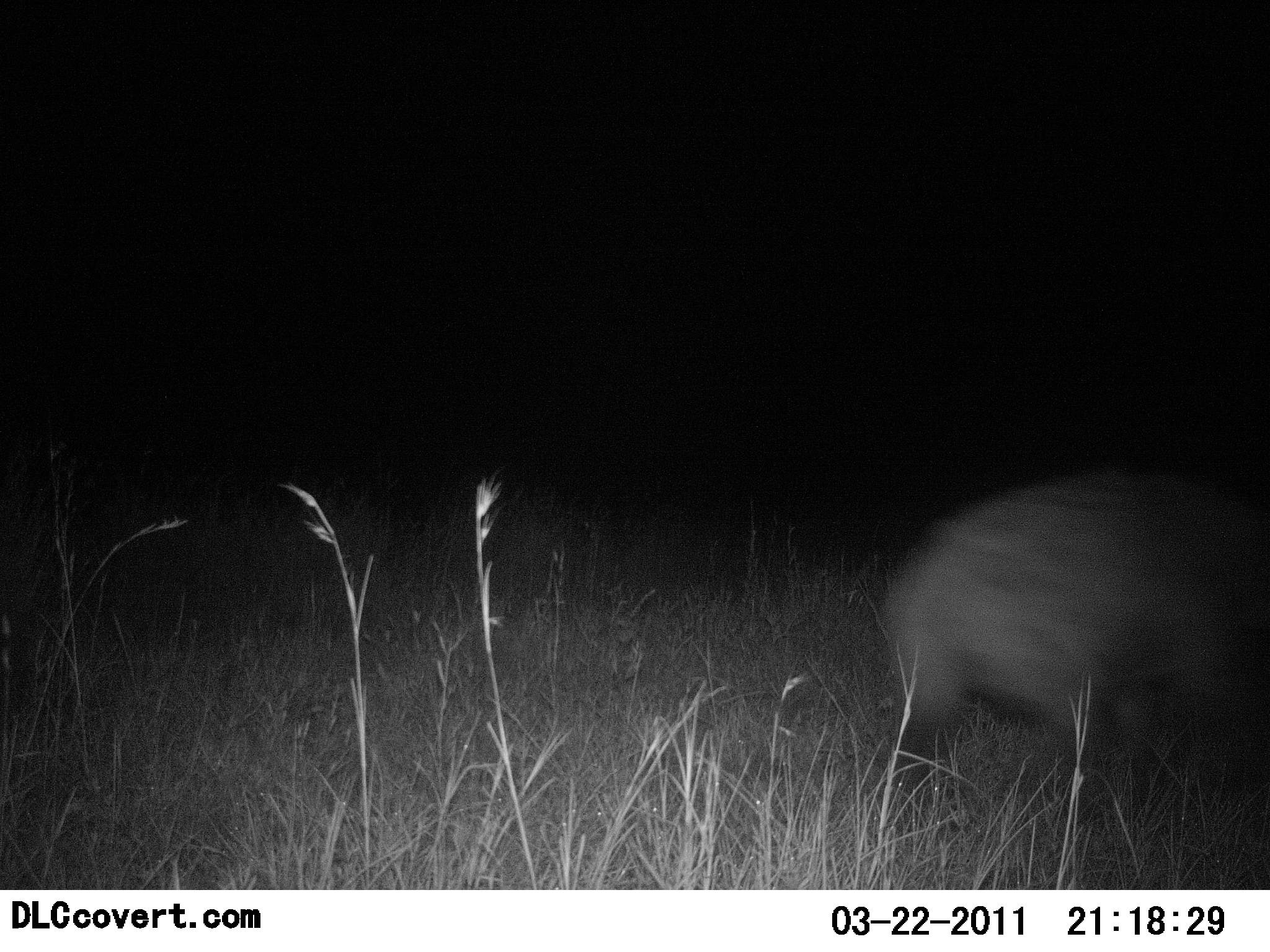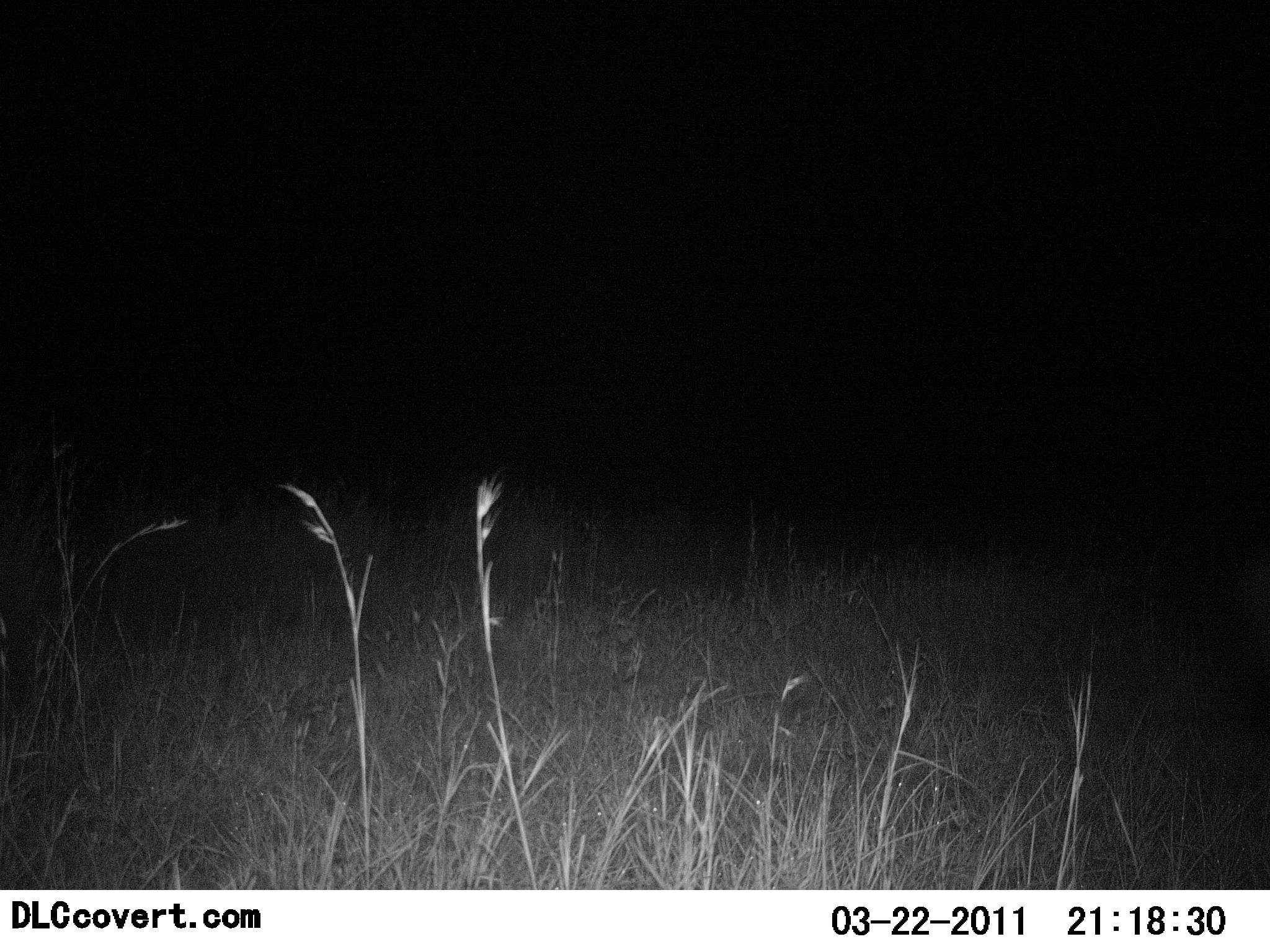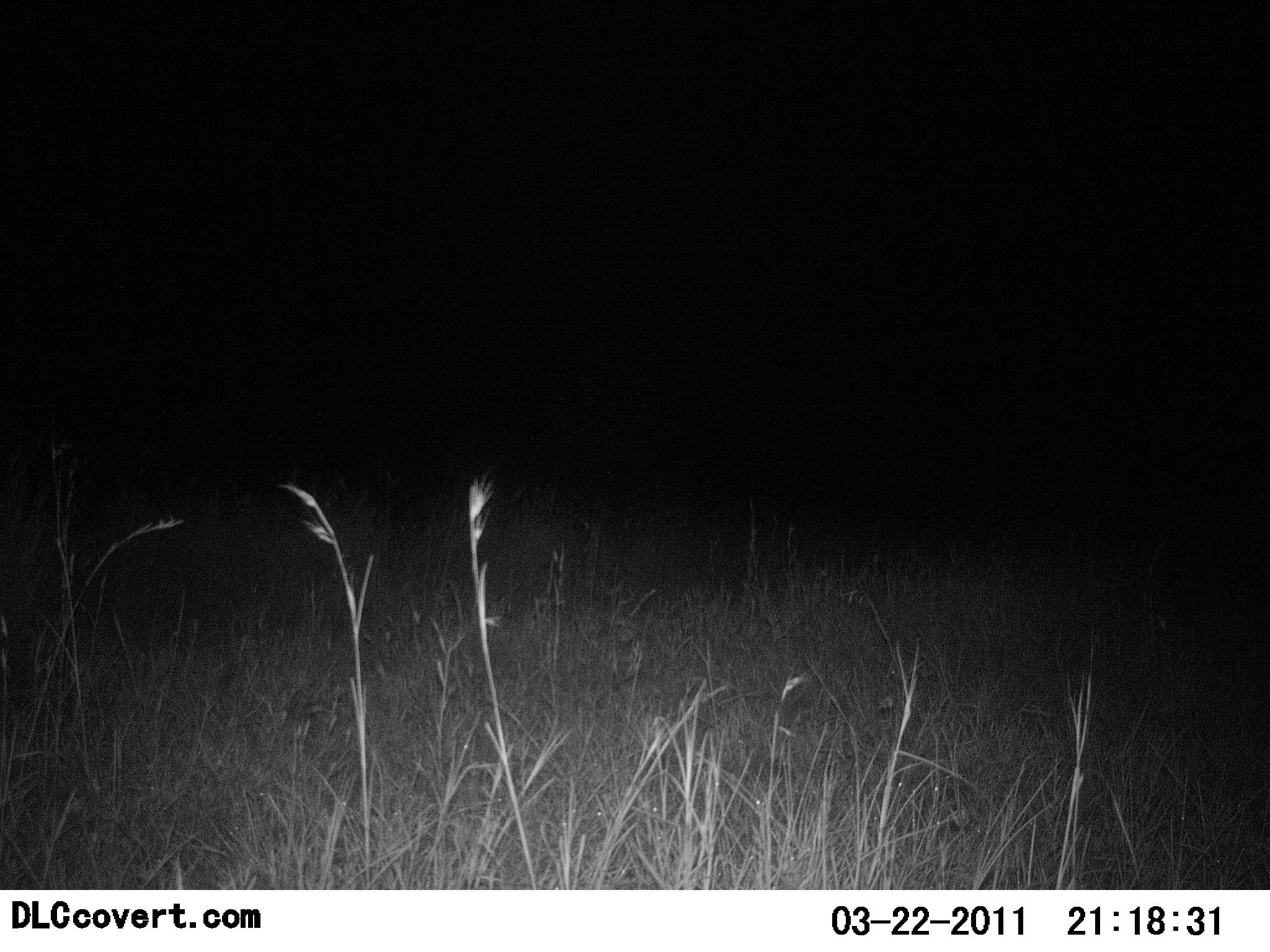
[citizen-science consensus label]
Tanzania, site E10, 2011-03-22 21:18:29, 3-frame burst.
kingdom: Animalia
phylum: Chordata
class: Mammalia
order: Carnivora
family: Hyaenidae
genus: Crocuta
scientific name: Crocuta crocuta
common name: spotted hyena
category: hyenaspotted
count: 1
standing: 0%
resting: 0%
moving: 100%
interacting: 0%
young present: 0%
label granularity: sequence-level